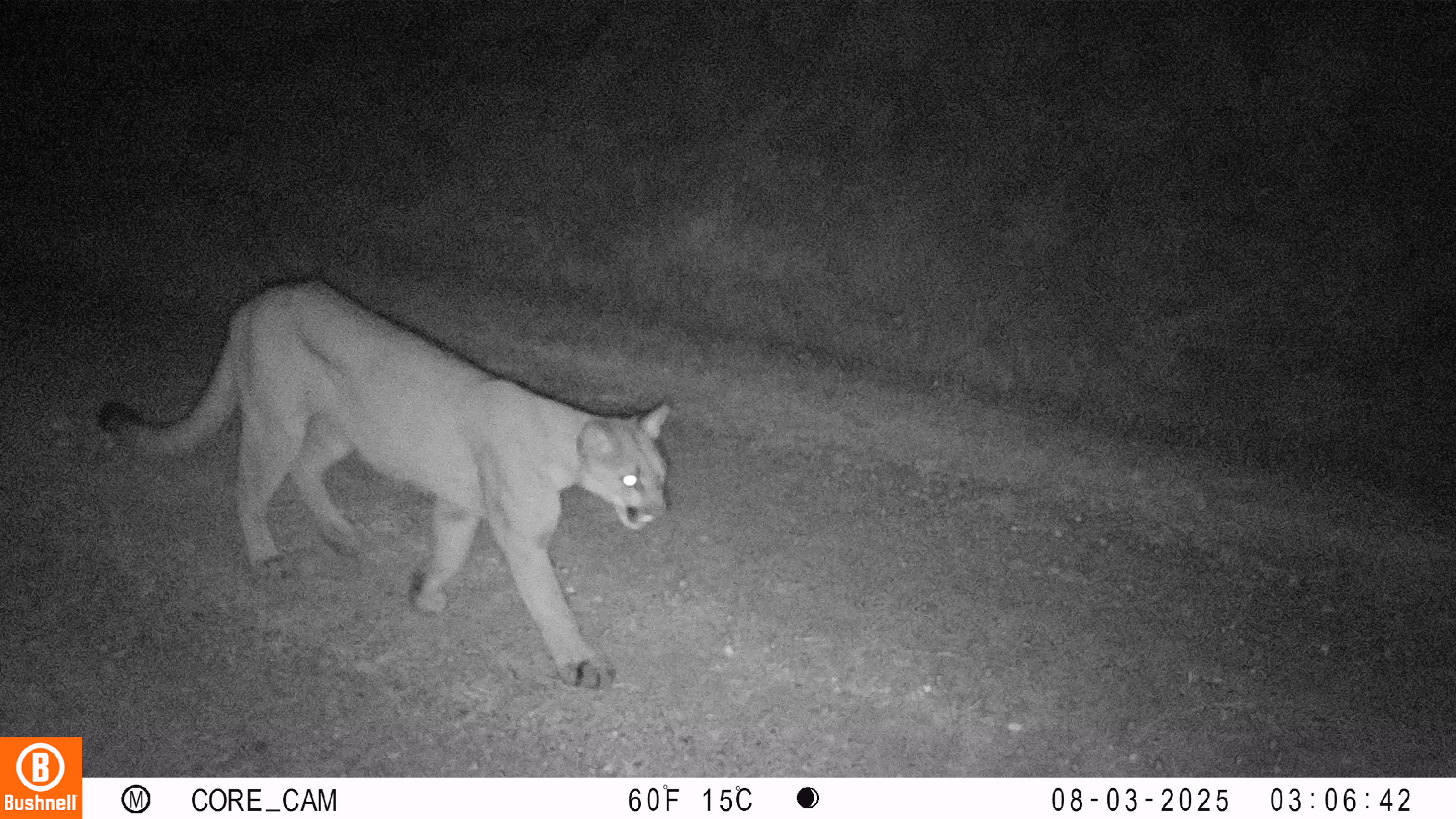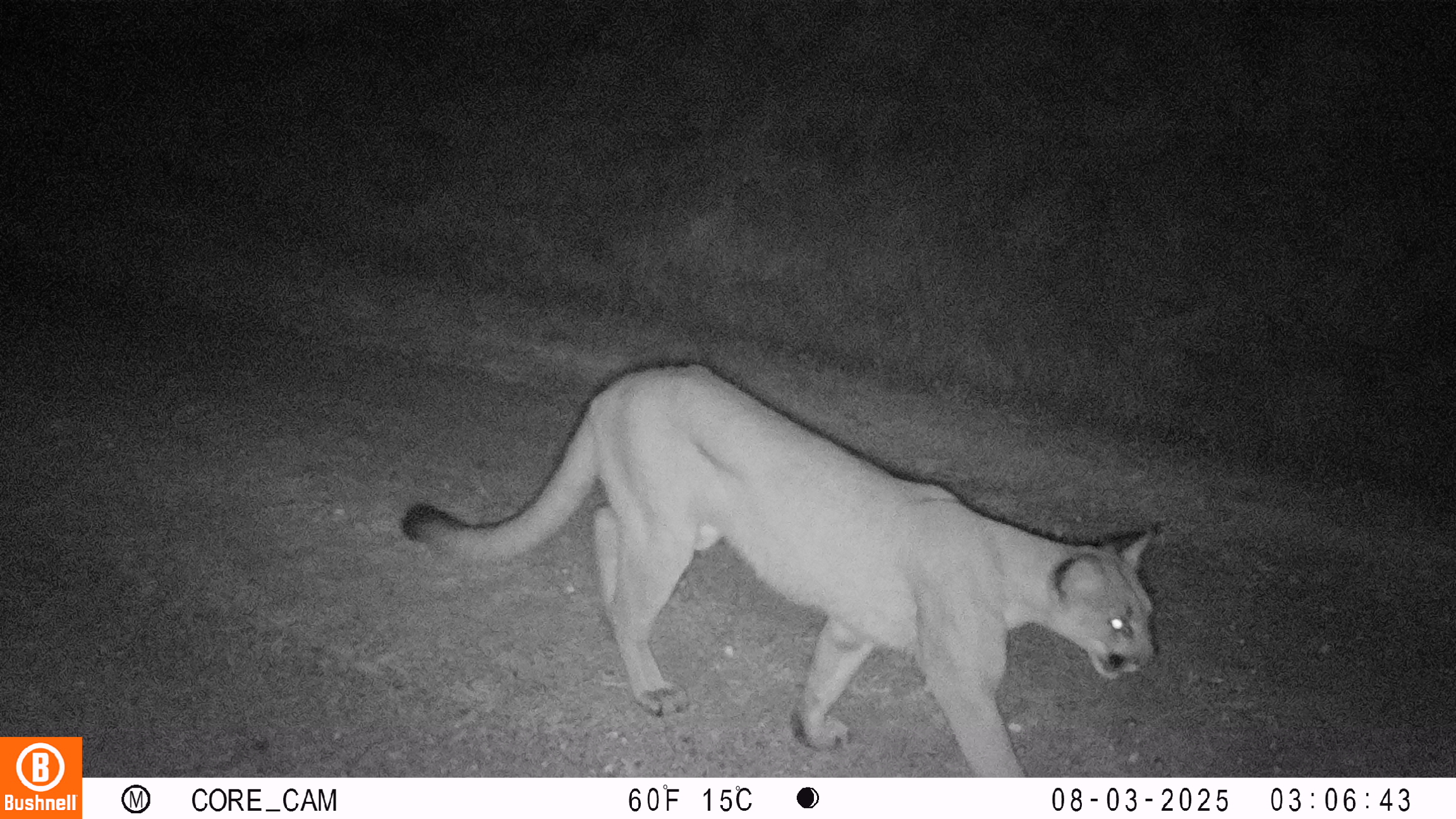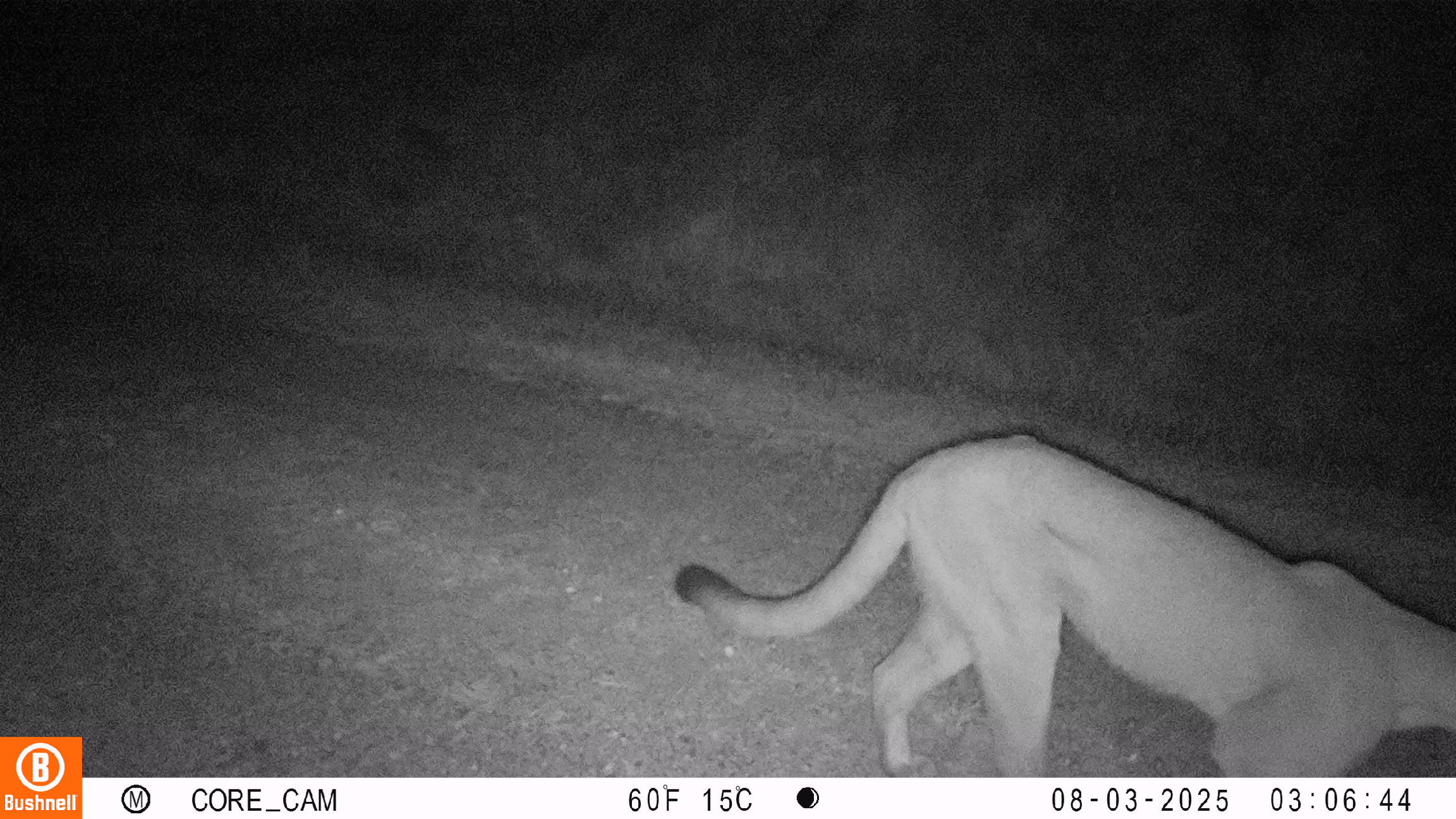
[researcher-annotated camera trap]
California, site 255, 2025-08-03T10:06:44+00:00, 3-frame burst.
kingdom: Animalia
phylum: Chordata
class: Mammalia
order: Carnivora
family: Felidae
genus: Puma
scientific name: Puma concolor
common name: puma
Puma (Puma concolor).